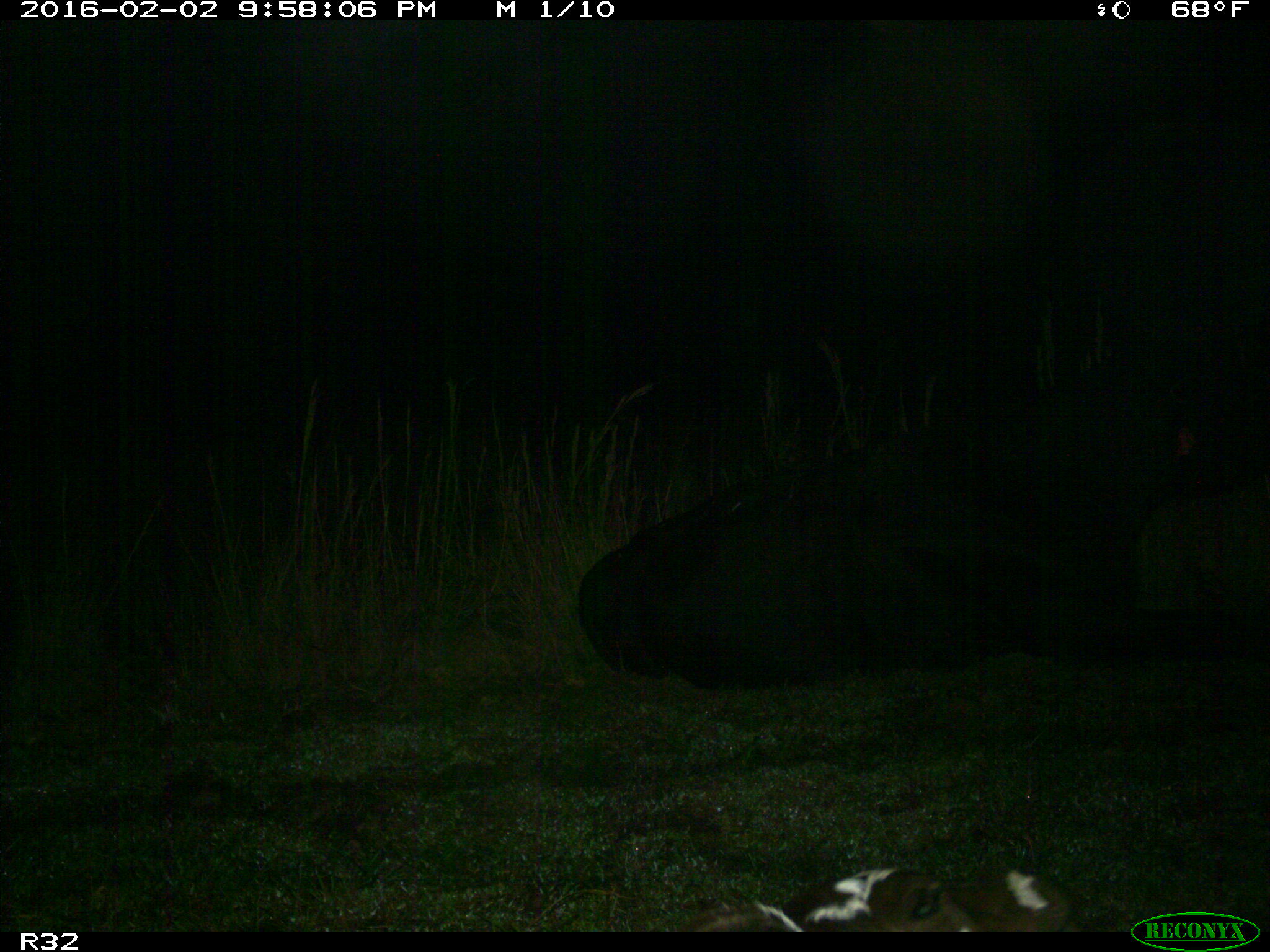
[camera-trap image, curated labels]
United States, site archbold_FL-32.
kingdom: Animalia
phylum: Chordata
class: Mammalia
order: Artiodactyla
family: Bovidae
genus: Bos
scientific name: Bos taurus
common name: domestic cow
Bos taurus (domestic cow).